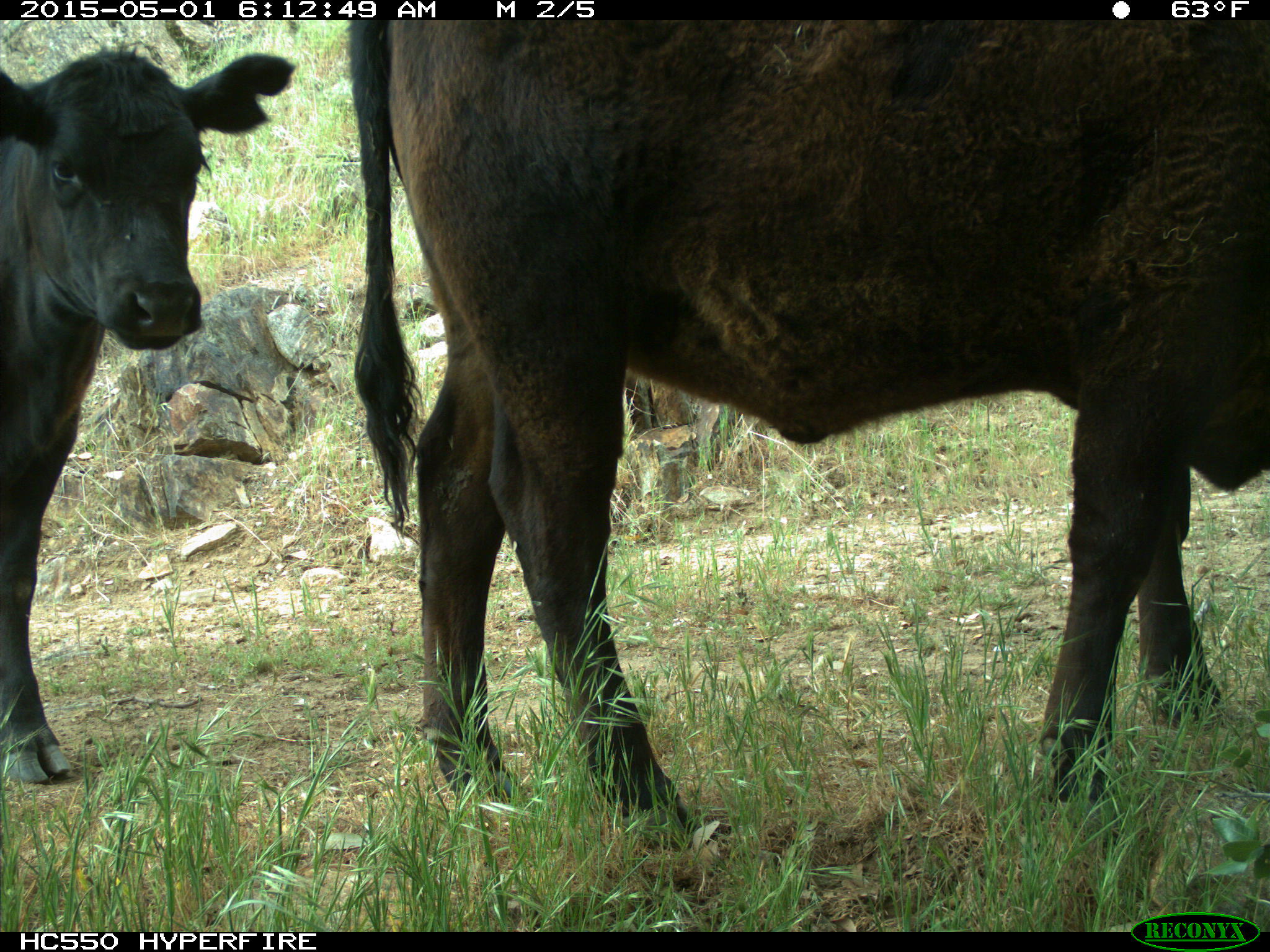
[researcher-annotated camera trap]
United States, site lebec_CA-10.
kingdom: Animalia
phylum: Chordata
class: Mammalia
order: Artiodactyla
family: Bovidae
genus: Bos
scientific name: Bos taurus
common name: domestic cow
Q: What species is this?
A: Bos taurus (domestic cow).